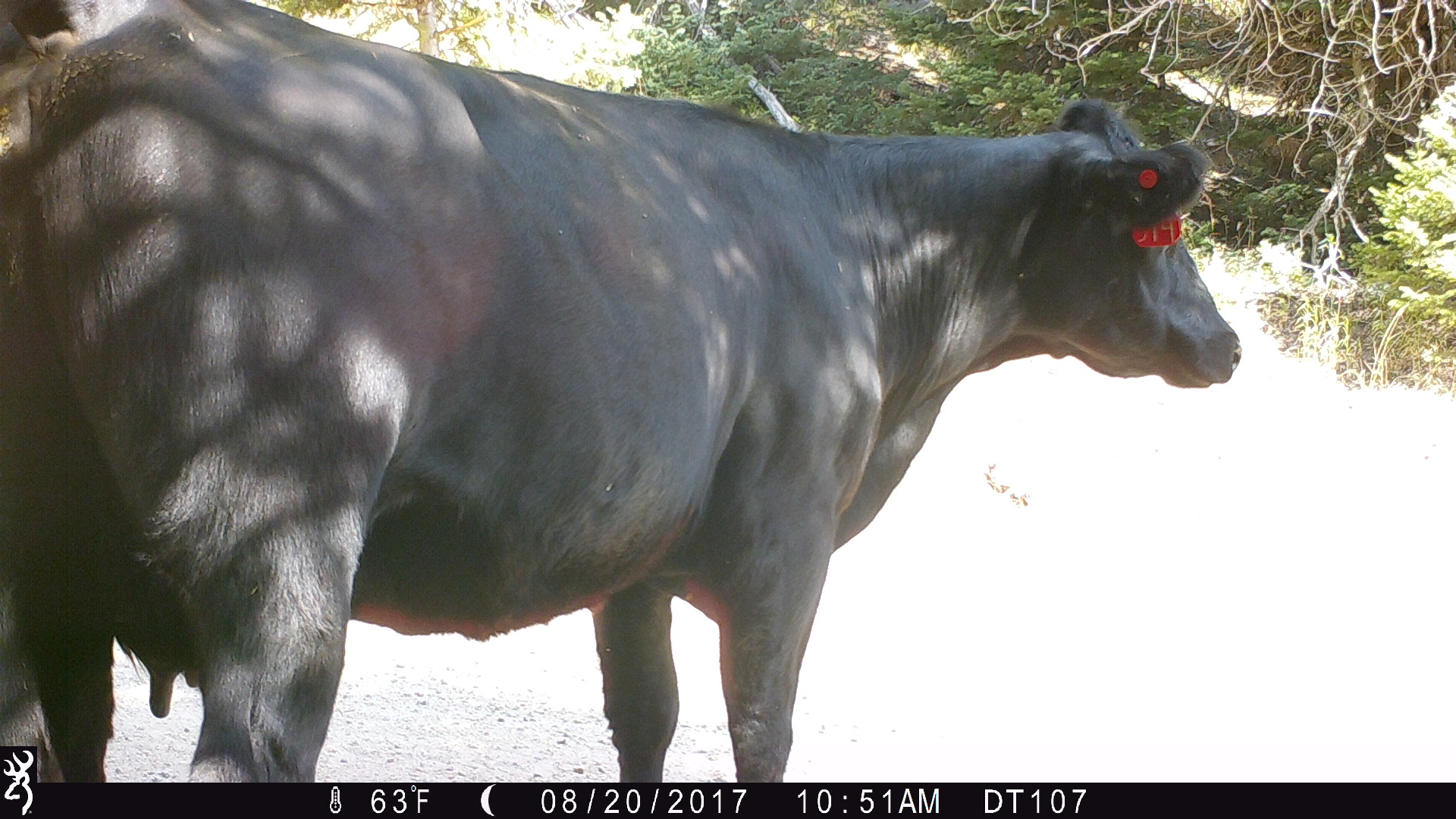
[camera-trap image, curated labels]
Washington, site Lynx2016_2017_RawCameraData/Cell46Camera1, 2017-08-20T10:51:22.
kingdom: Animalia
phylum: Chordata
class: Mammalia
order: Artiodactyla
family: Bovidae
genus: Bos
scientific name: Bos taurus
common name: domestic cattle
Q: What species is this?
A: Domestic cattle (Bos taurus).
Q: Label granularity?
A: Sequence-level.